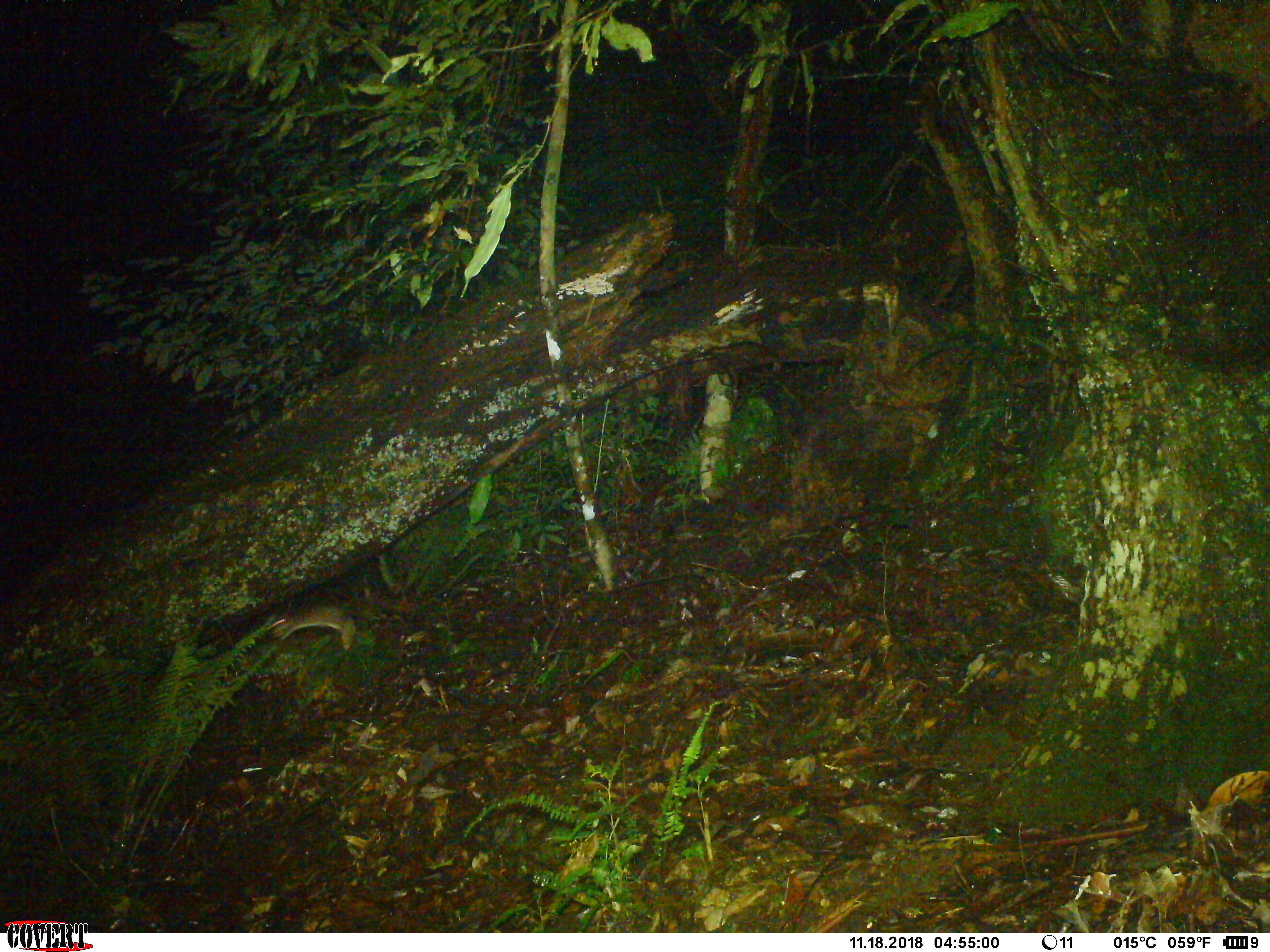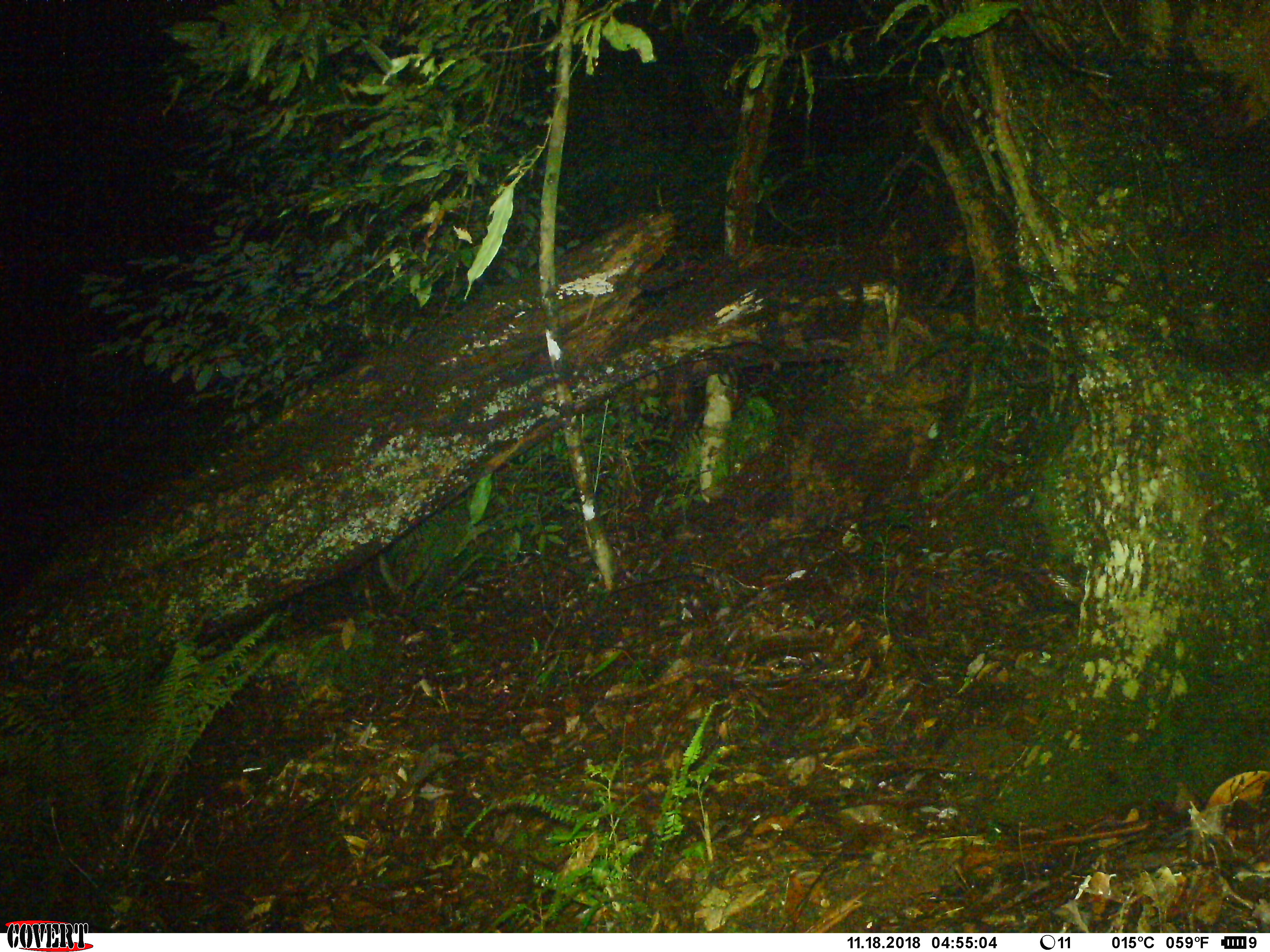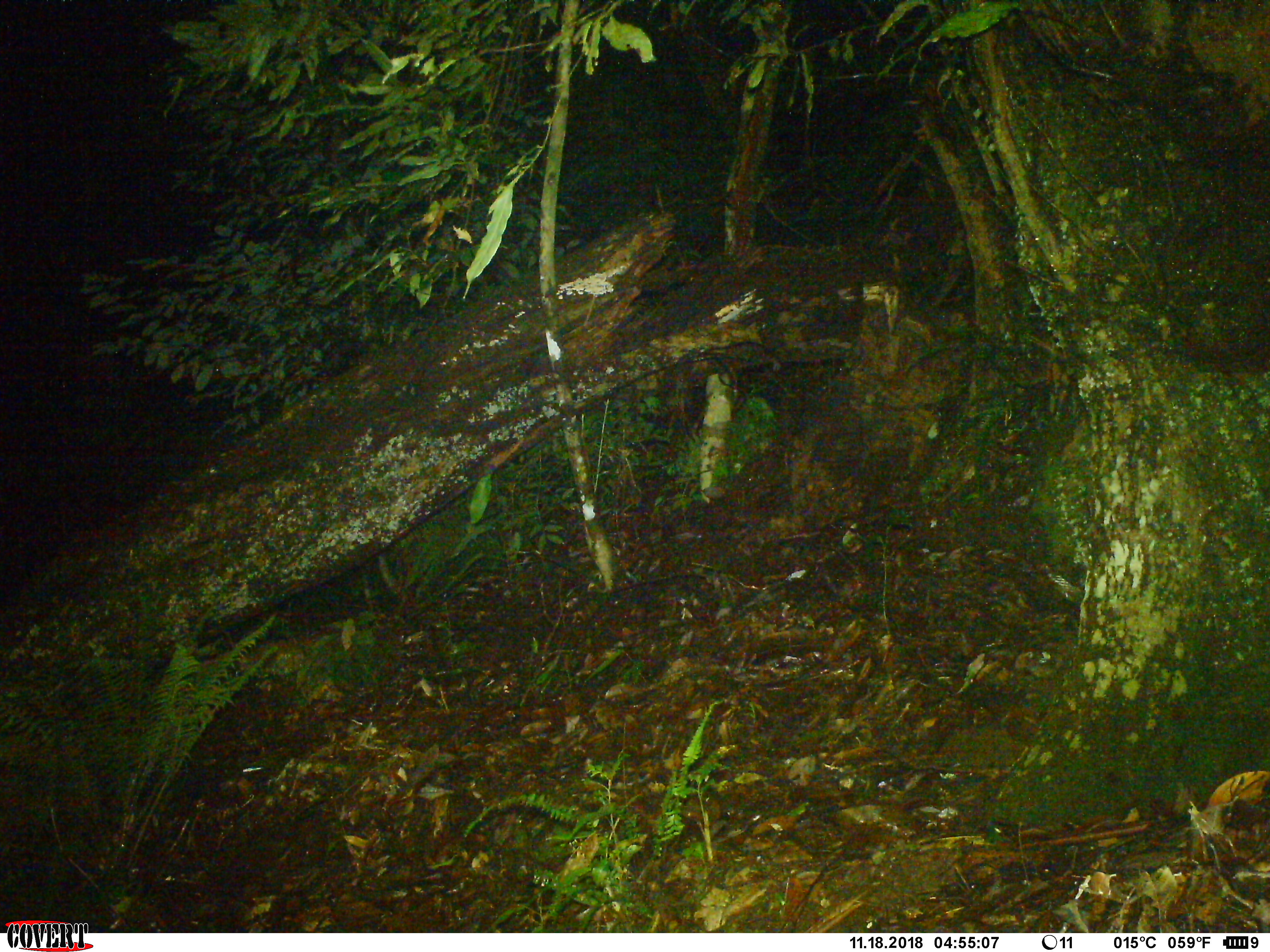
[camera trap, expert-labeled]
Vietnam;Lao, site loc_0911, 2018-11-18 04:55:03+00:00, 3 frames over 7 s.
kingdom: Animalia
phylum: Chordata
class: Mammalia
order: Rodentia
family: Muridae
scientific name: Muridae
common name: old-world mice and rats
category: unidentified murid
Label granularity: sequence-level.